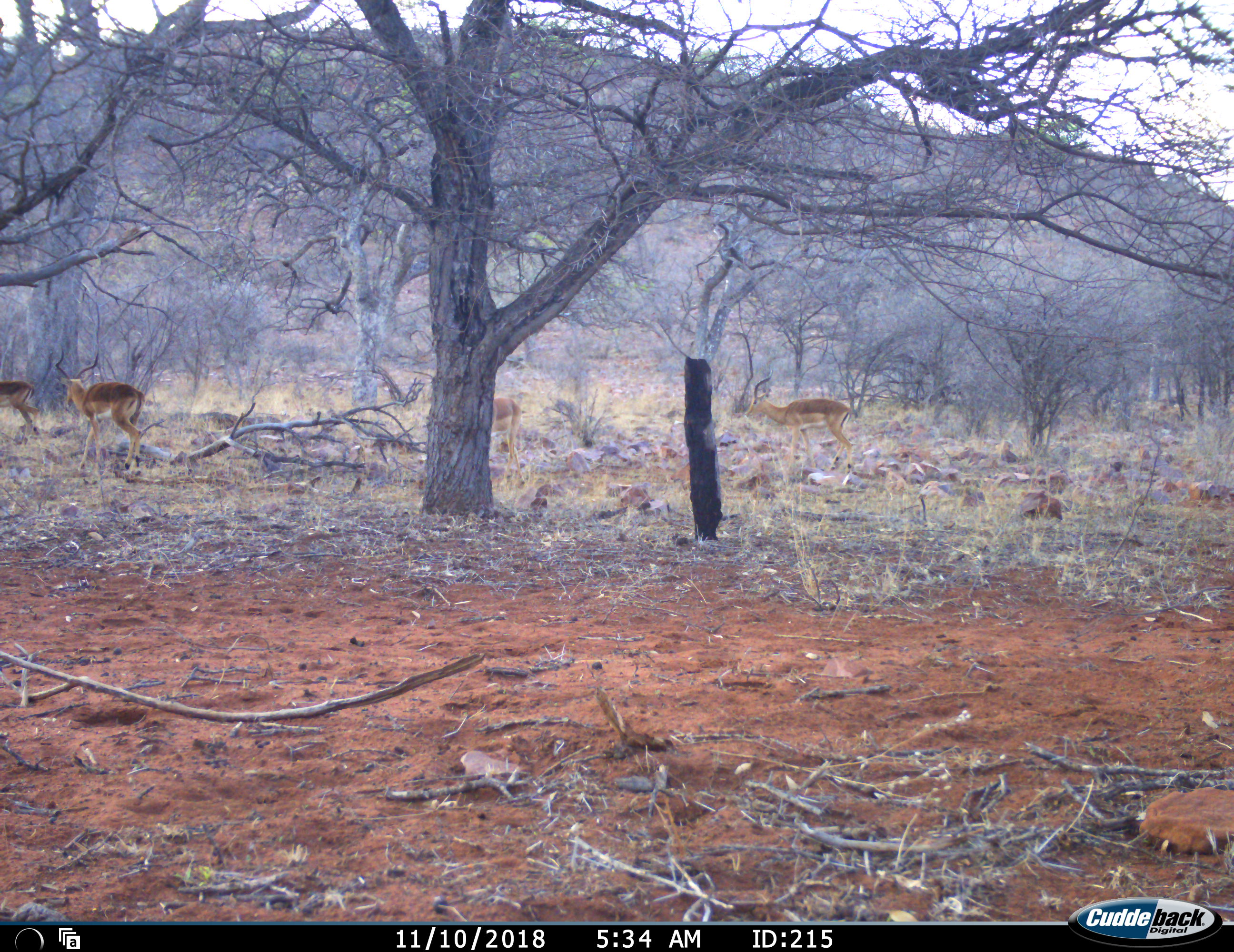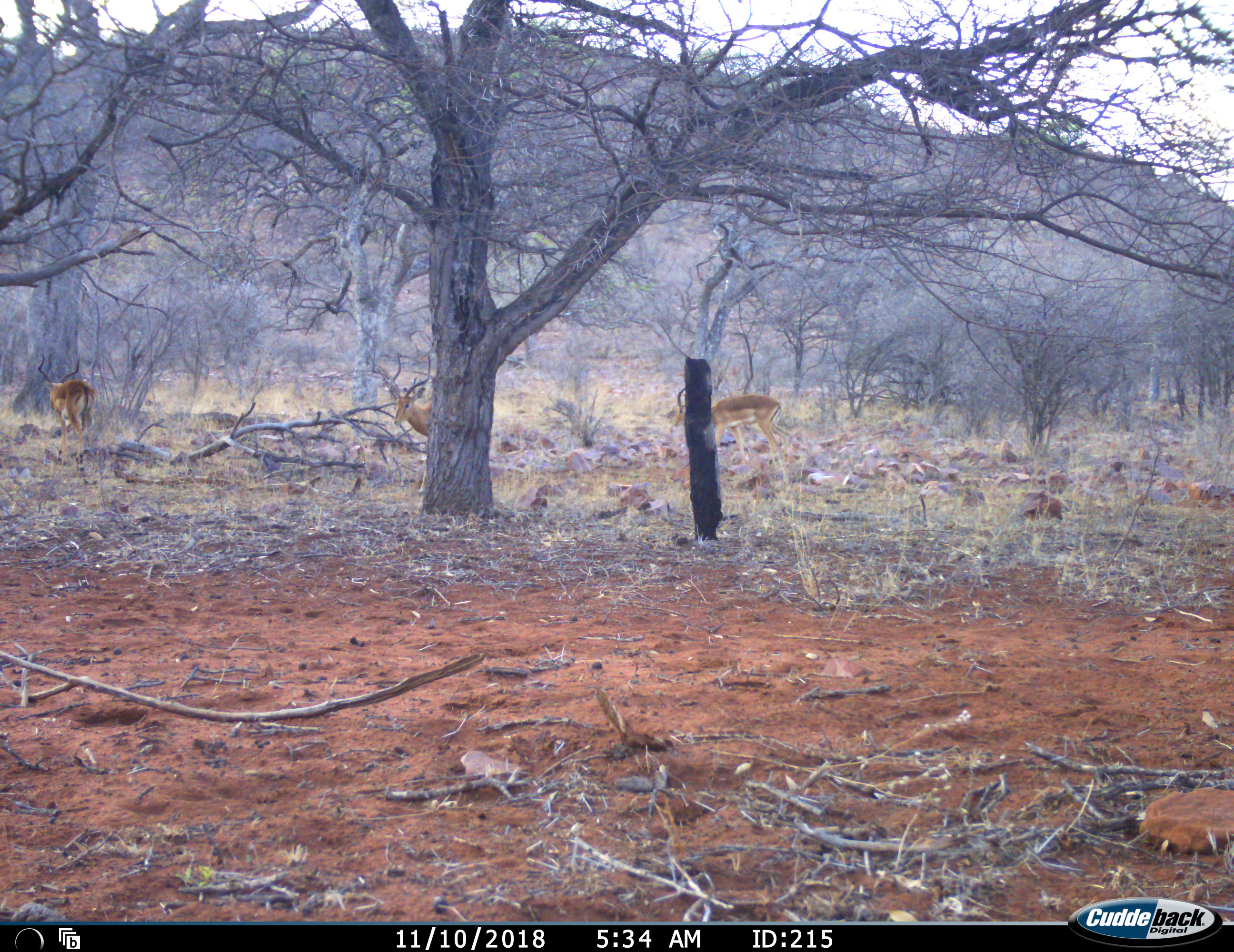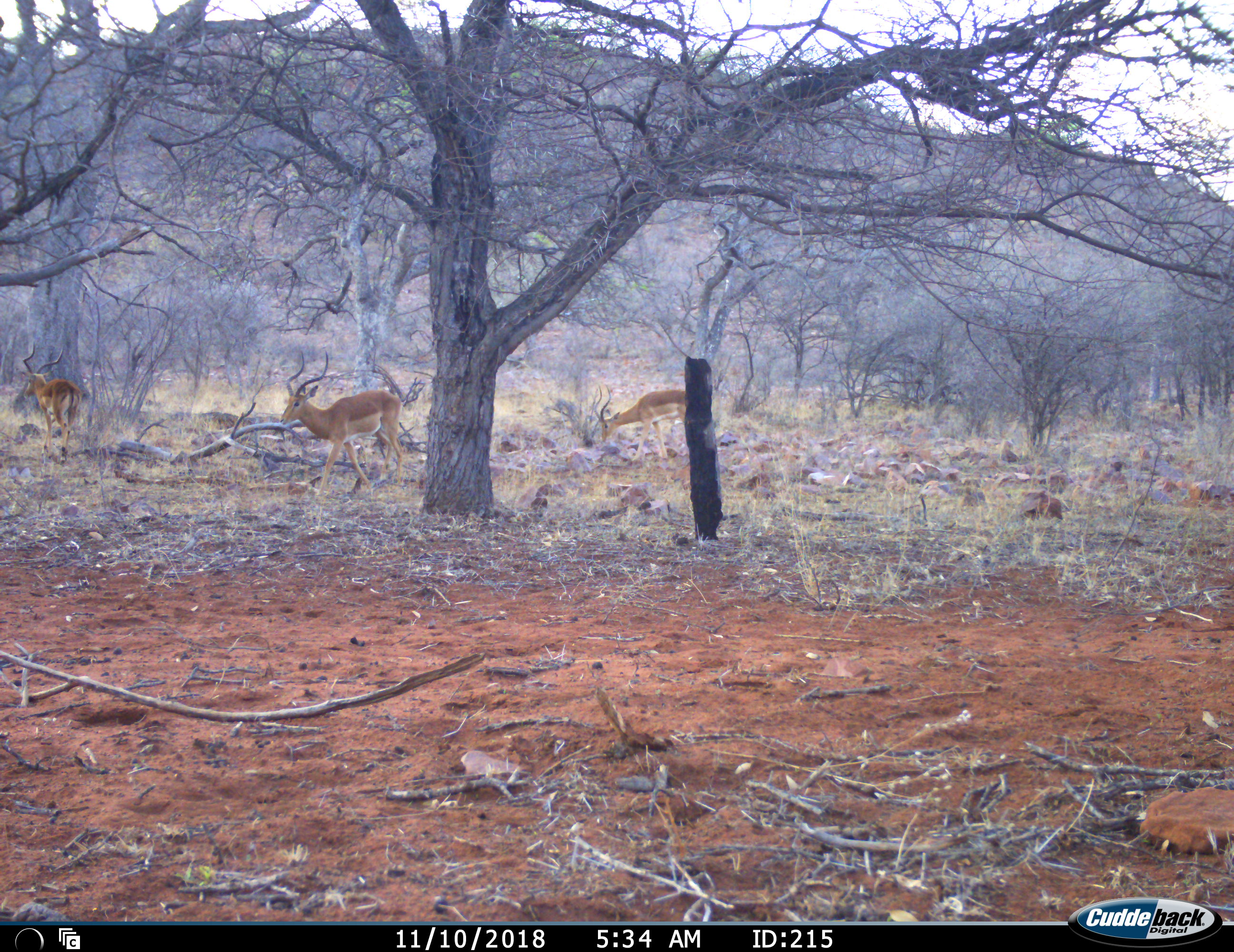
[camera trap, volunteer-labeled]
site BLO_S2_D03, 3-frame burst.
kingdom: Animalia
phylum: Chordata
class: Mammalia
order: Artiodactyla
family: Bovidae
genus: Aepyceros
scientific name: Aepyceros melampus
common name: impala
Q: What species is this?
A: Impala (Aepyceros melampus).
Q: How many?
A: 4.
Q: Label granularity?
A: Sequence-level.